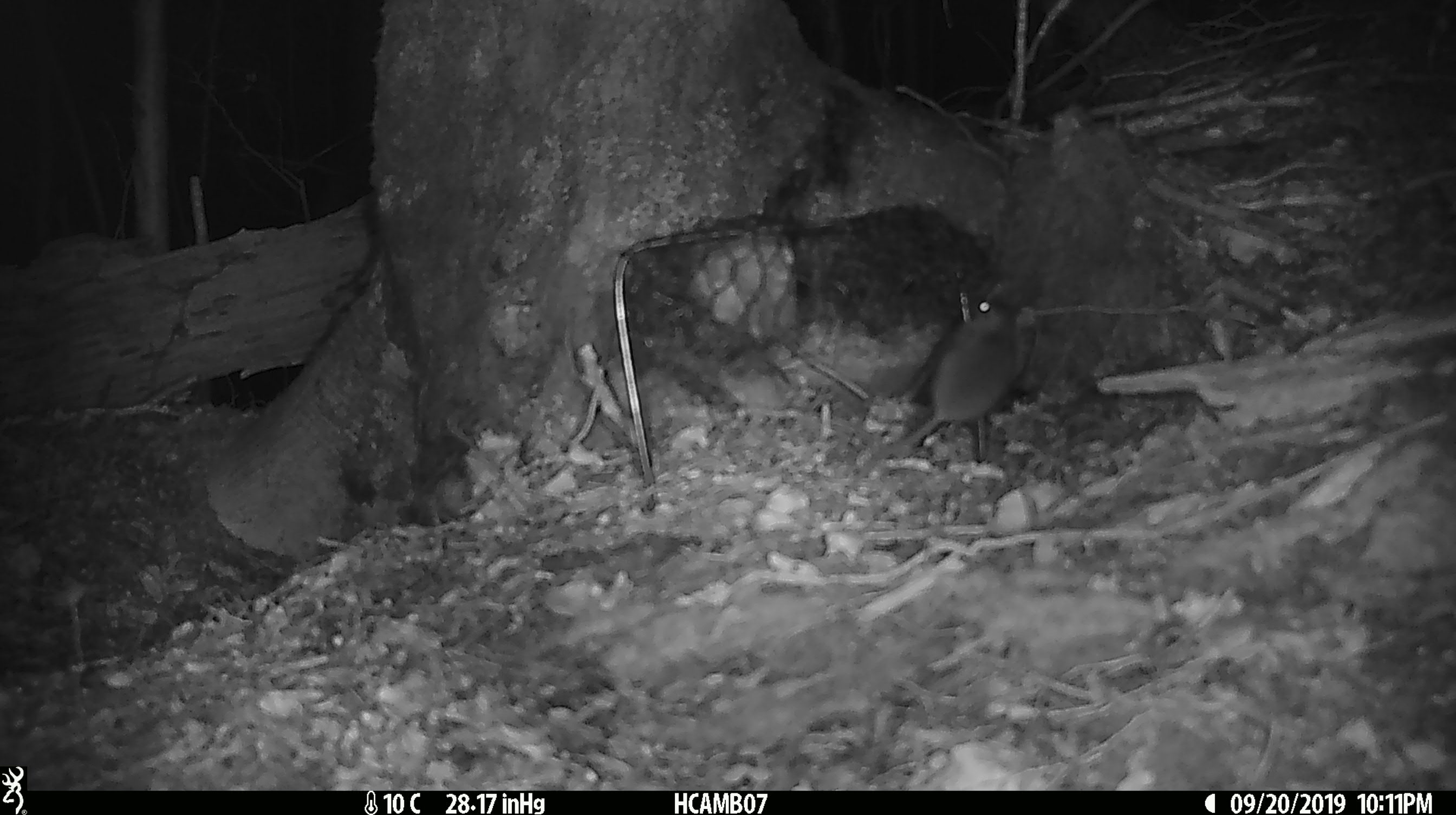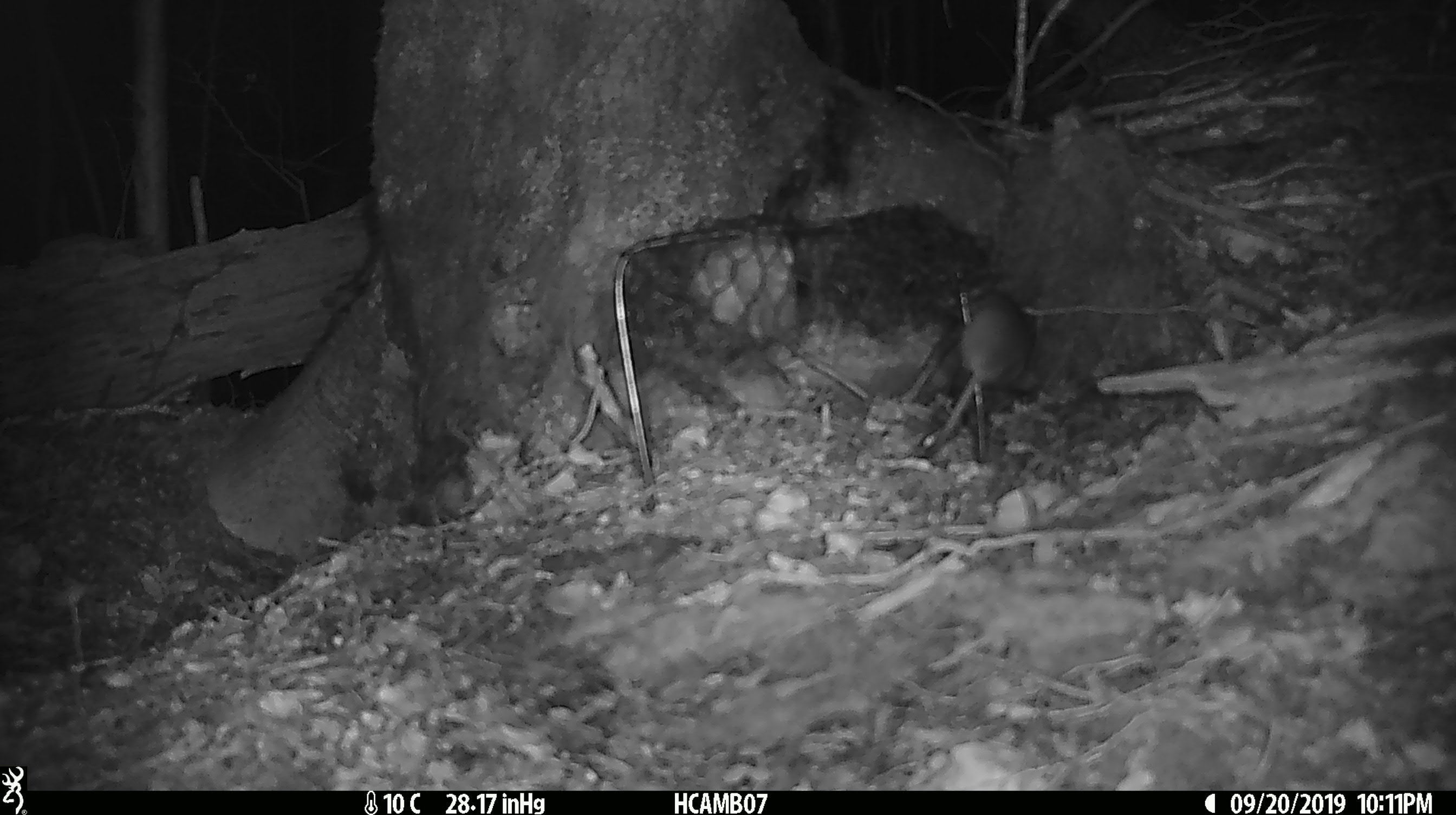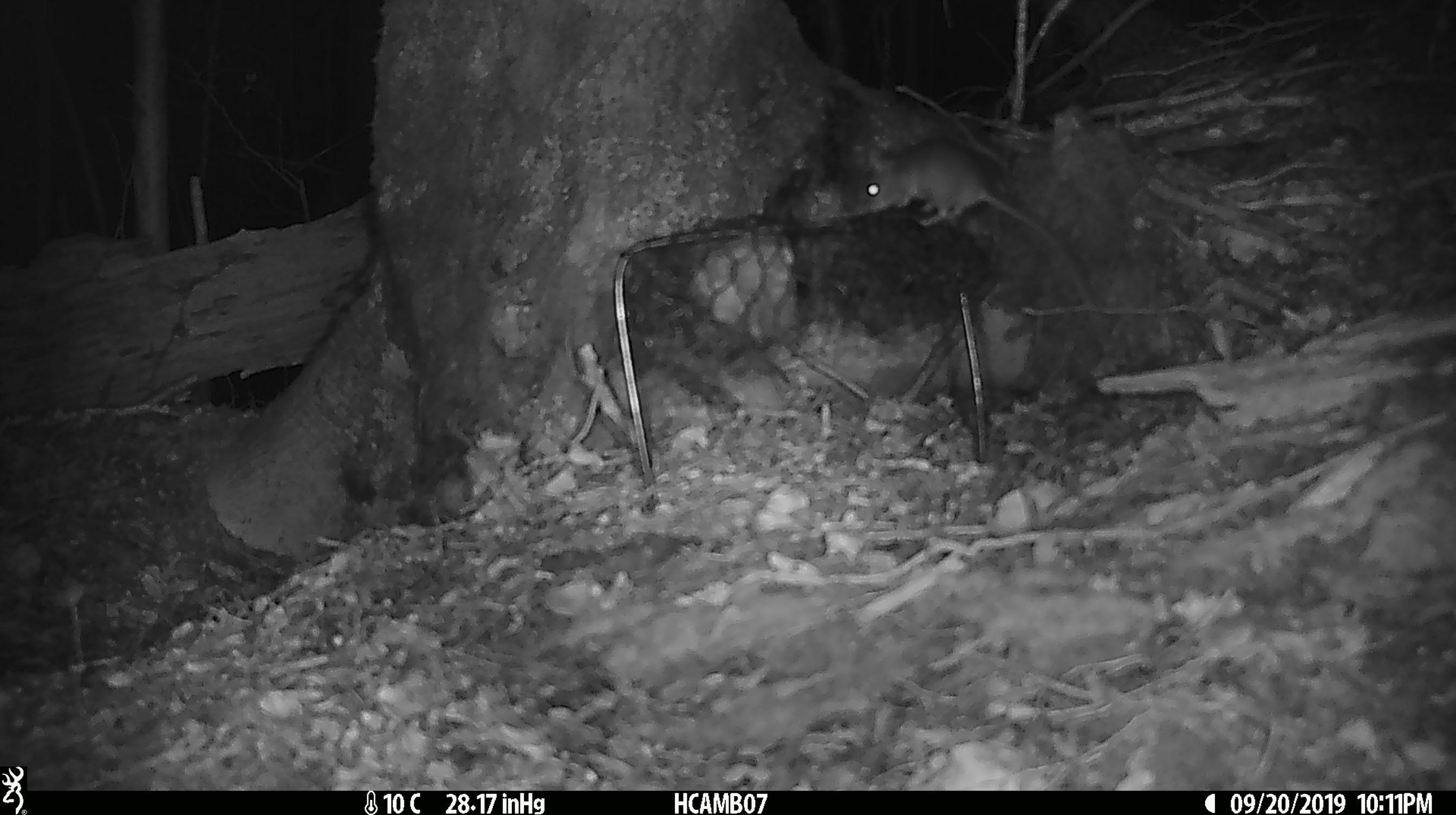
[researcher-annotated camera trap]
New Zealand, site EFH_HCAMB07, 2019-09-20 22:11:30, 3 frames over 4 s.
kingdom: Animalia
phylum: Chordata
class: Mammalia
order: Rodentia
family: Muridae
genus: Mus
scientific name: Mus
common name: mouse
Mouse (Mus).